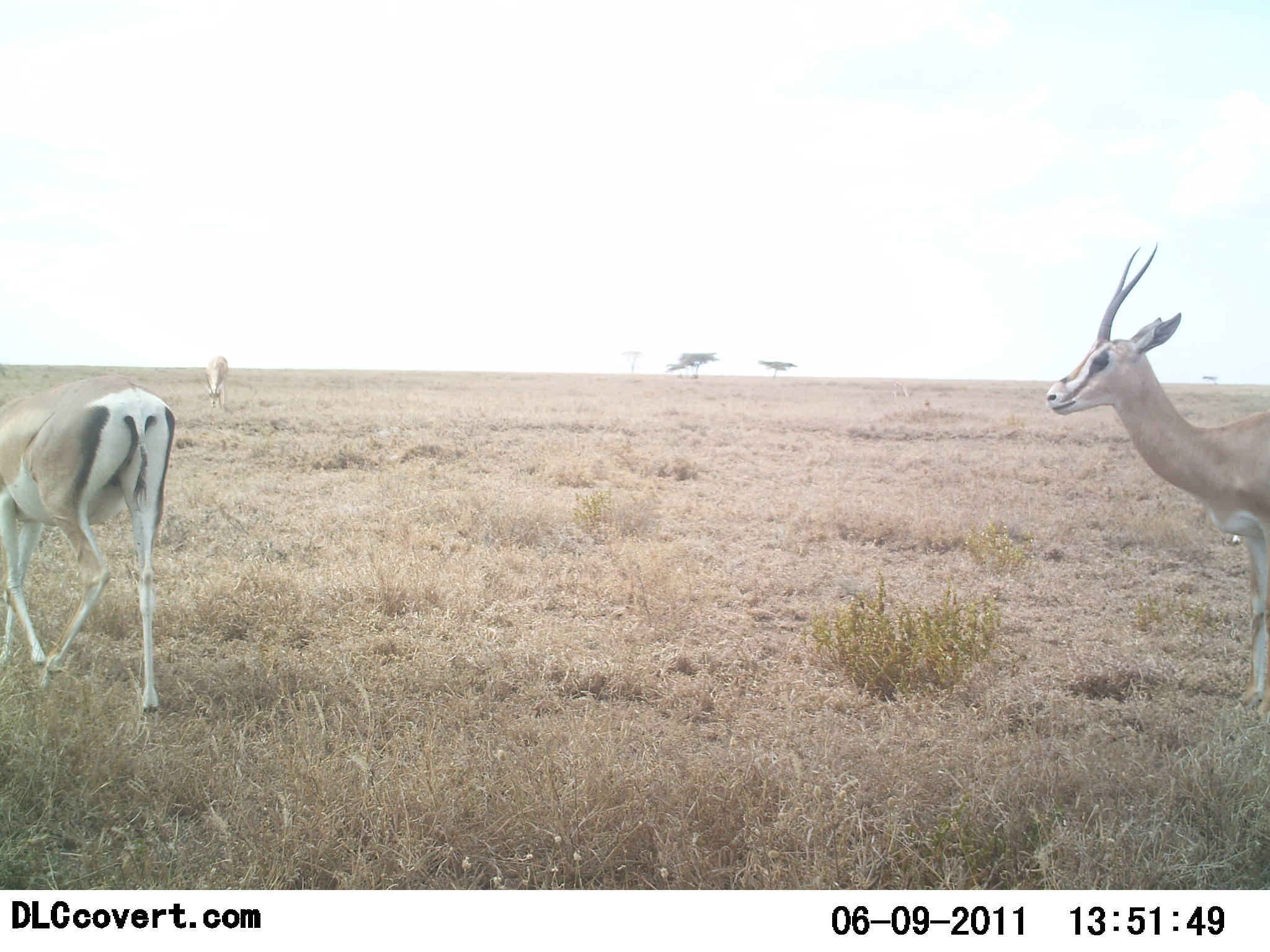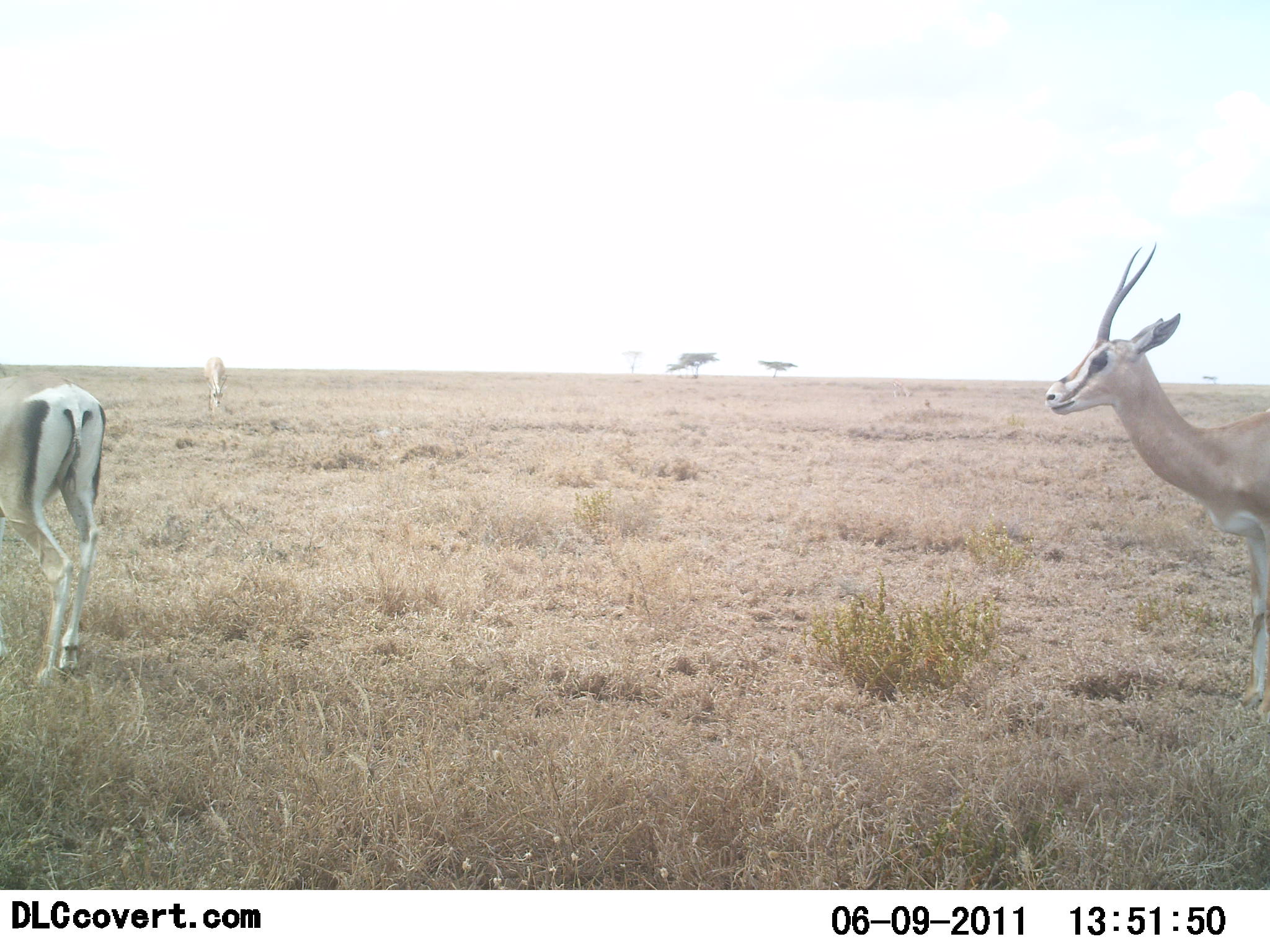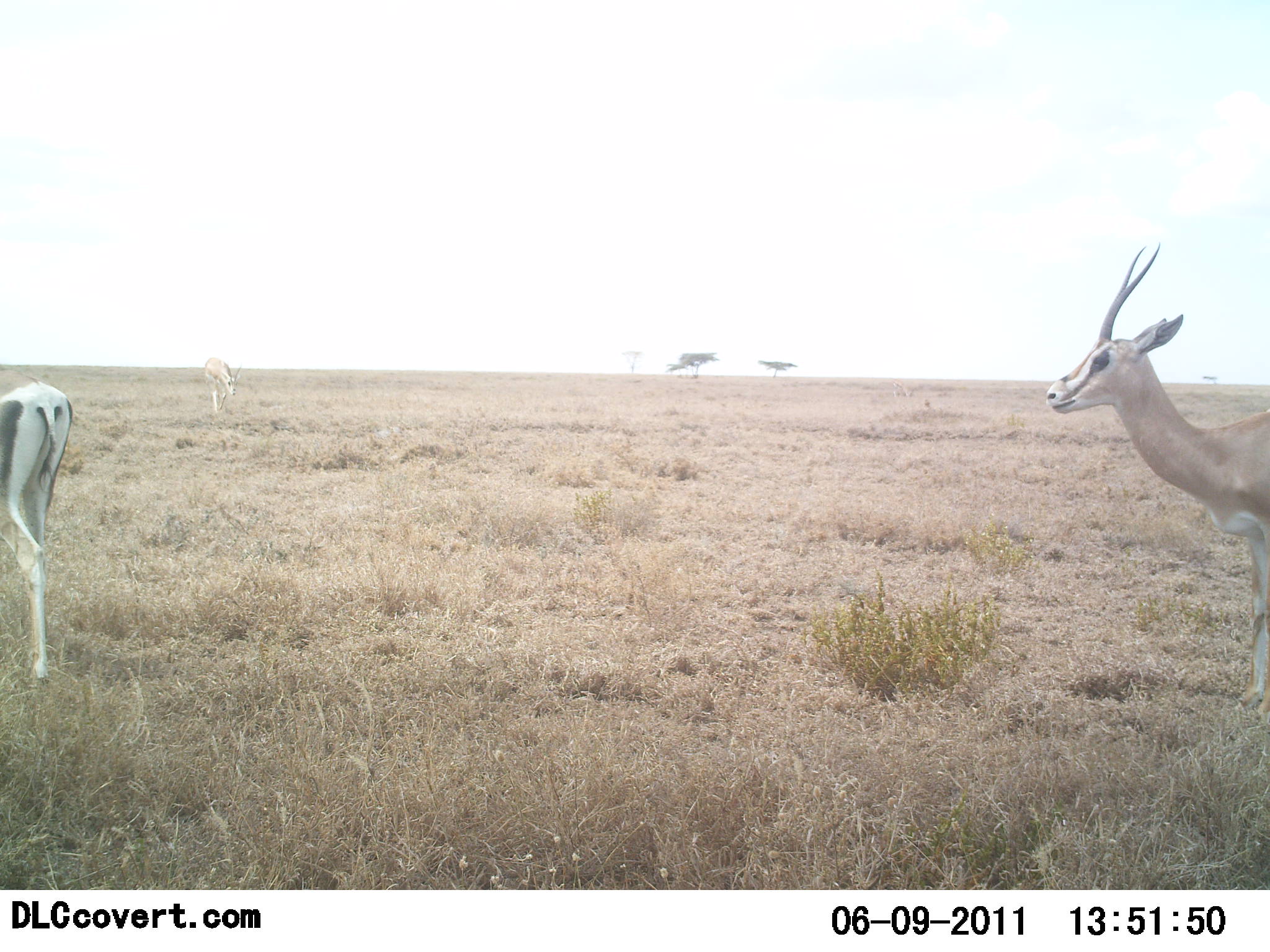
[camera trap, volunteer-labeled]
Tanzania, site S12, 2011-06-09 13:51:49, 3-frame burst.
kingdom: Animalia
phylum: Chordata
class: Mammalia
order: Artiodactyla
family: Bovidae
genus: Nanger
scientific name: Nanger granti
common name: grant's gazelle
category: gazellegrants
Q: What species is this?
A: Gazellegrants (grant's gazelle) (Nanger granti).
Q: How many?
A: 3.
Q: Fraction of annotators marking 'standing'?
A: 83%.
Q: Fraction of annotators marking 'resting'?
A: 0%.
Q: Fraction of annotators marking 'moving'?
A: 75%.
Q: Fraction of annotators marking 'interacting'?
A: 0%.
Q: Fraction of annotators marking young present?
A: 0%.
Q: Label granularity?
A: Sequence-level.